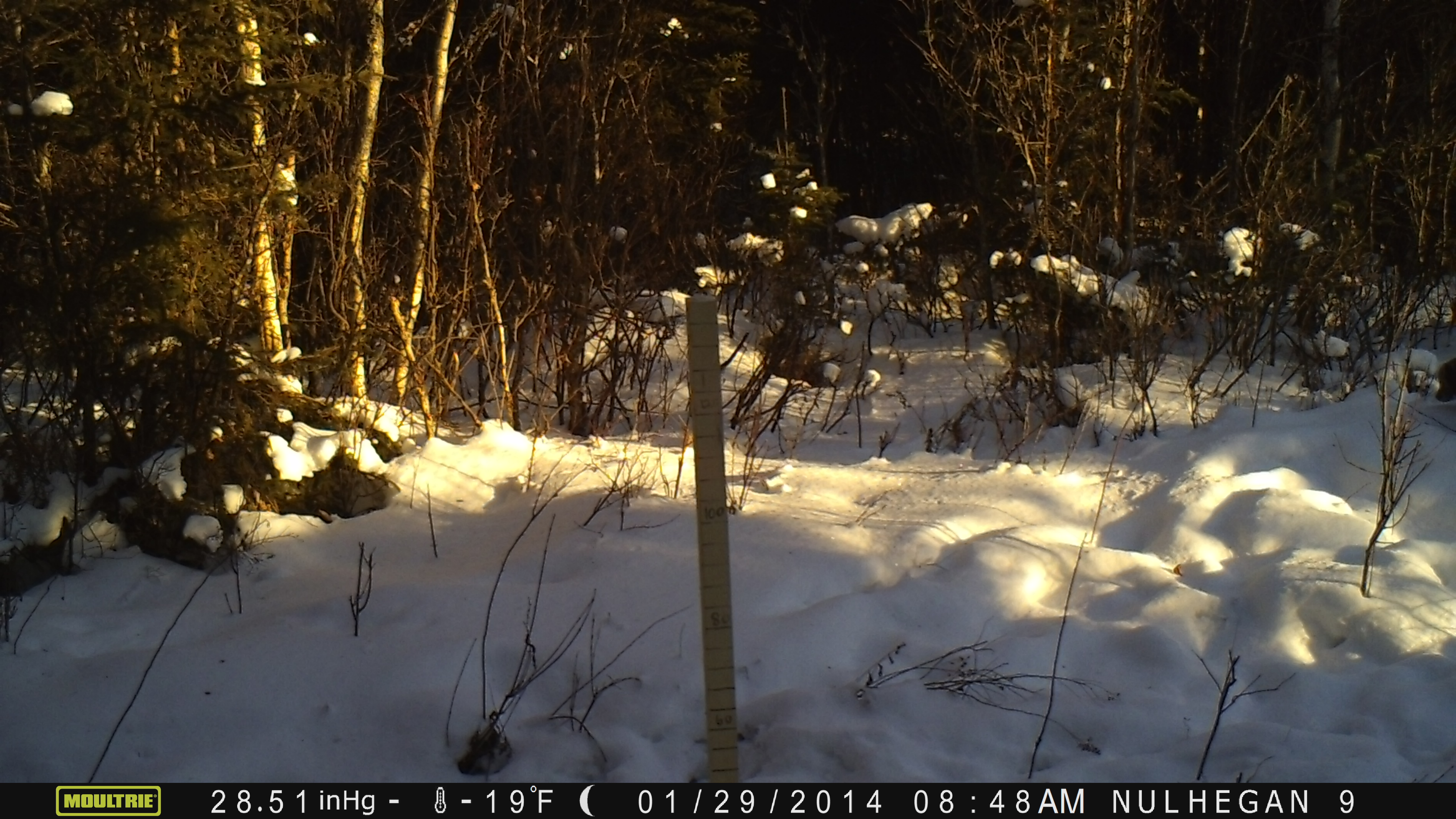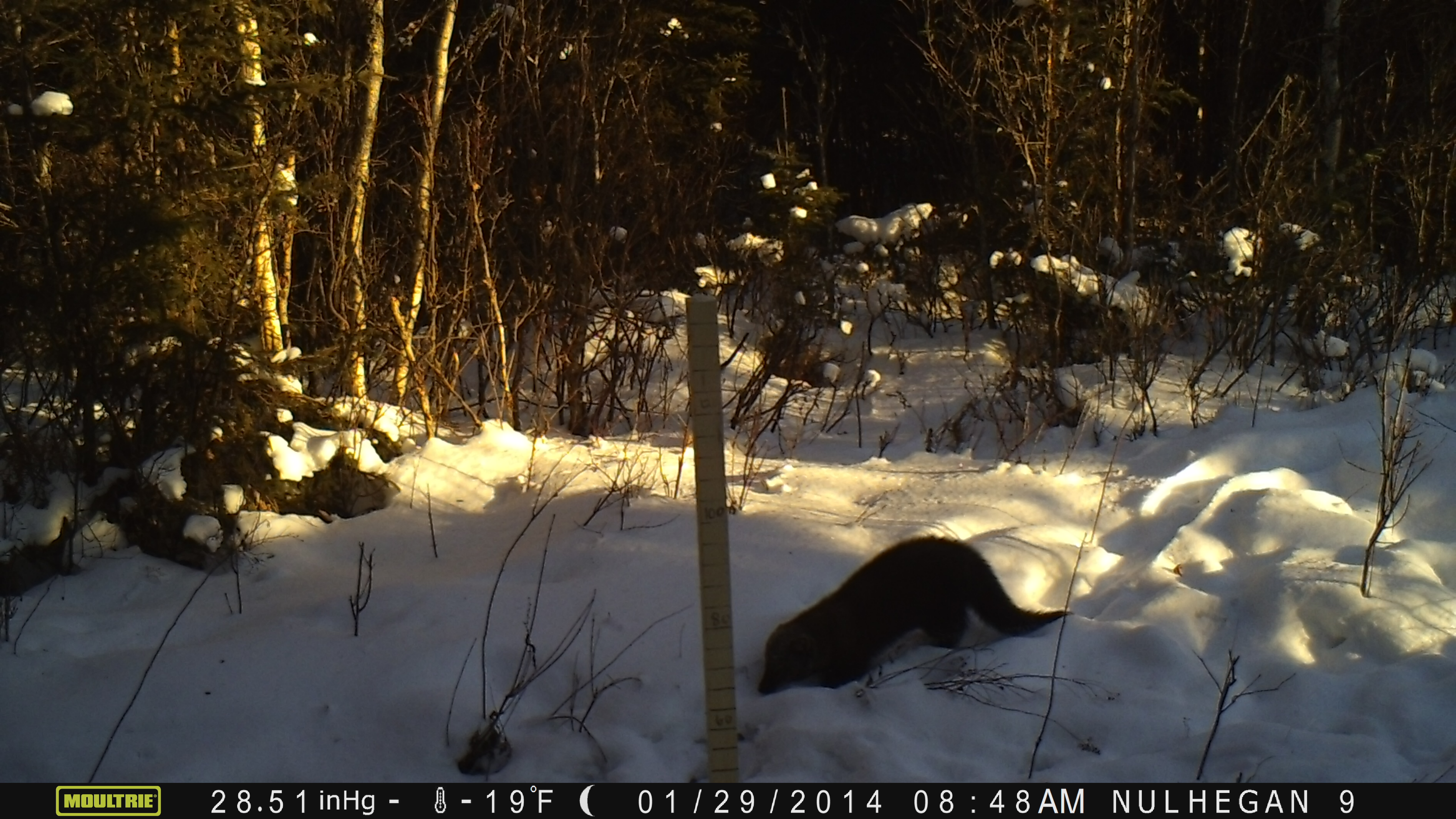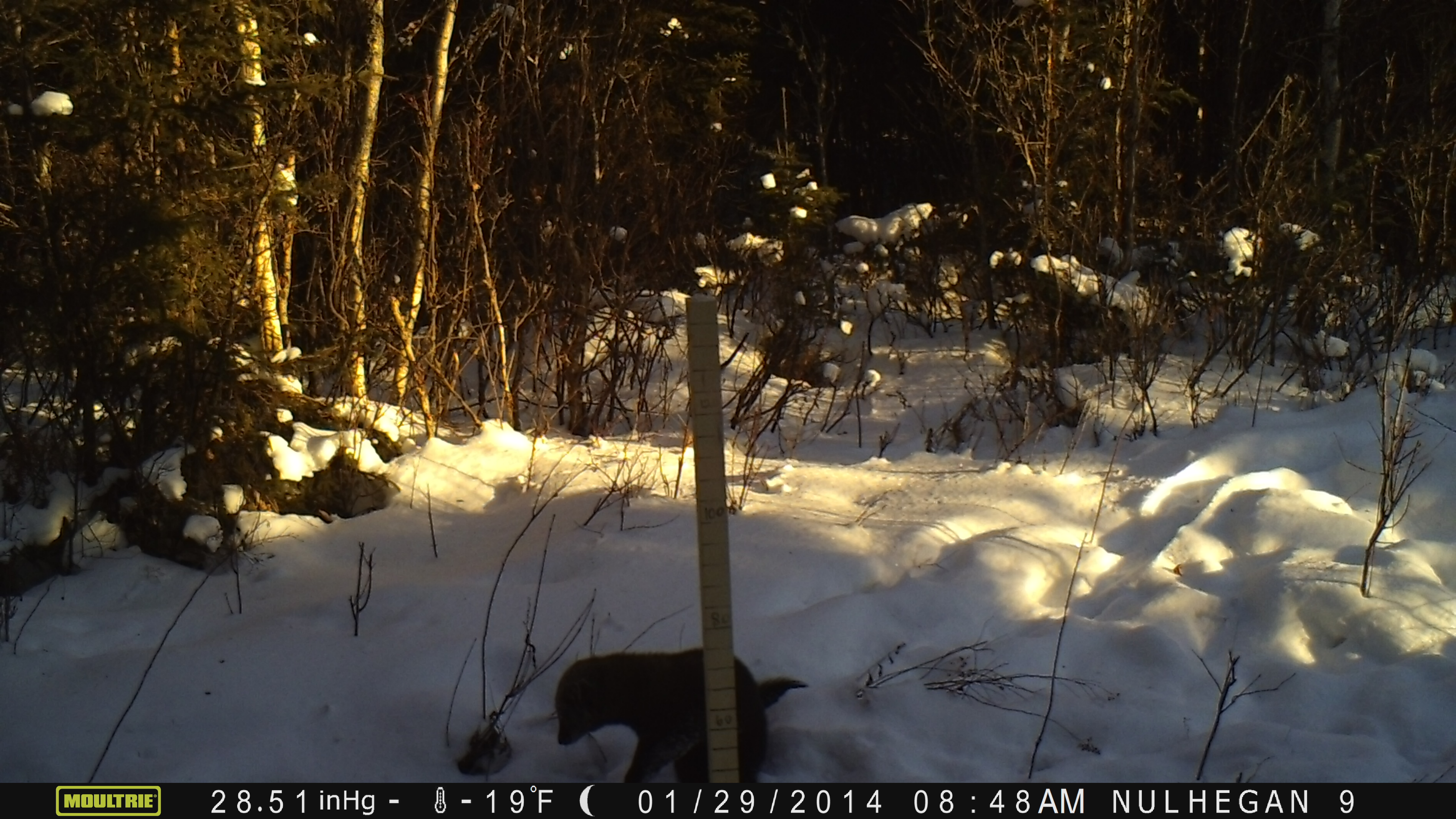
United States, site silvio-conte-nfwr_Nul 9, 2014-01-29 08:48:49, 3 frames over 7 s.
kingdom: Animalia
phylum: Chordata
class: Mammalia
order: Carnivora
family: Mustelidae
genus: Pekania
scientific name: Pekania pennanti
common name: fisher